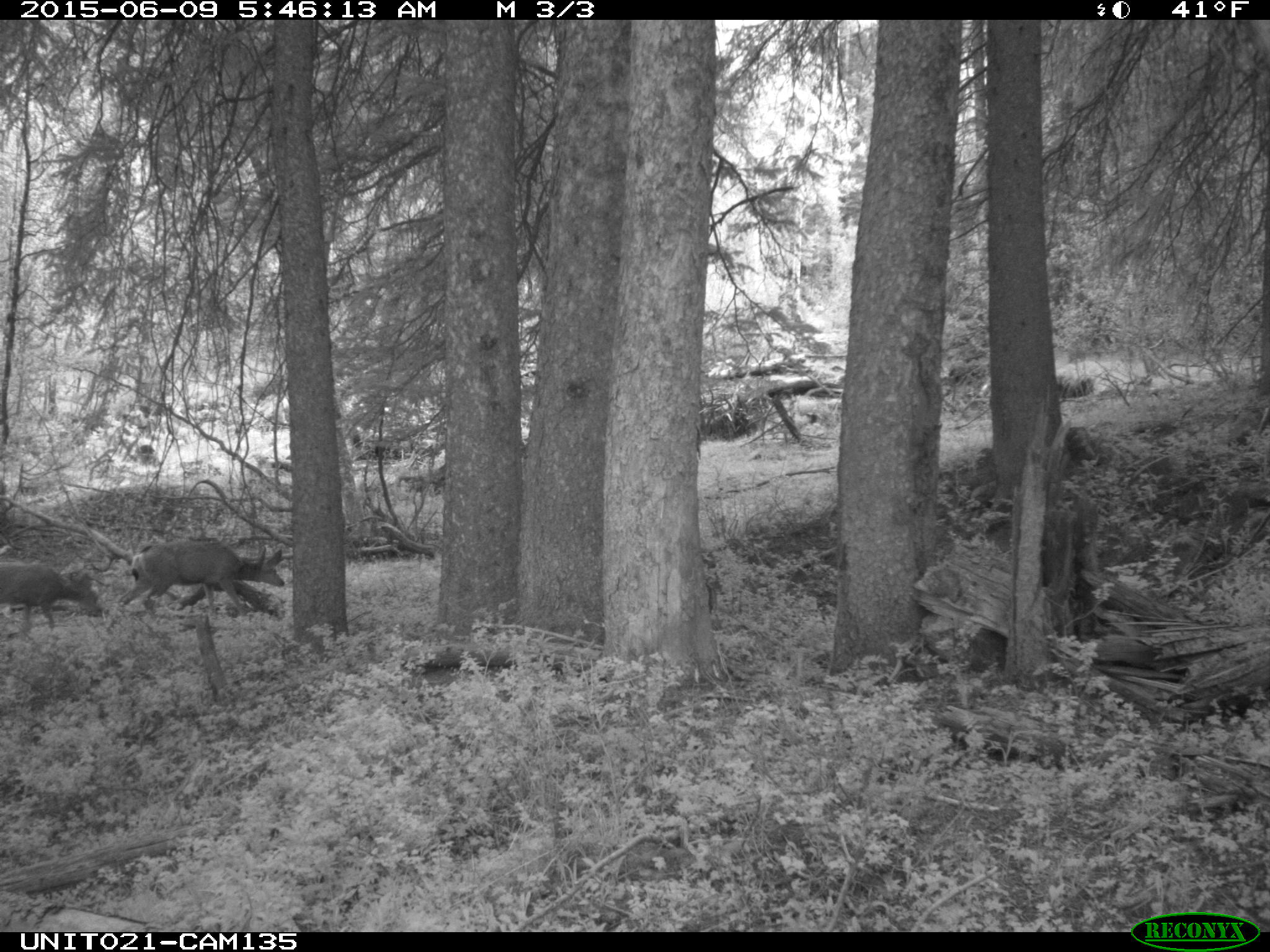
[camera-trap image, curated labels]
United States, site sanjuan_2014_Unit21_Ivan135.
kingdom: Animalia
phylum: Chordata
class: Mammalia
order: Artiodactyla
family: Cervidae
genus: Odocoileus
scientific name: Odocoileus hemionus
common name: mule deer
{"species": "Odocoileus hemionus (mule deer)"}